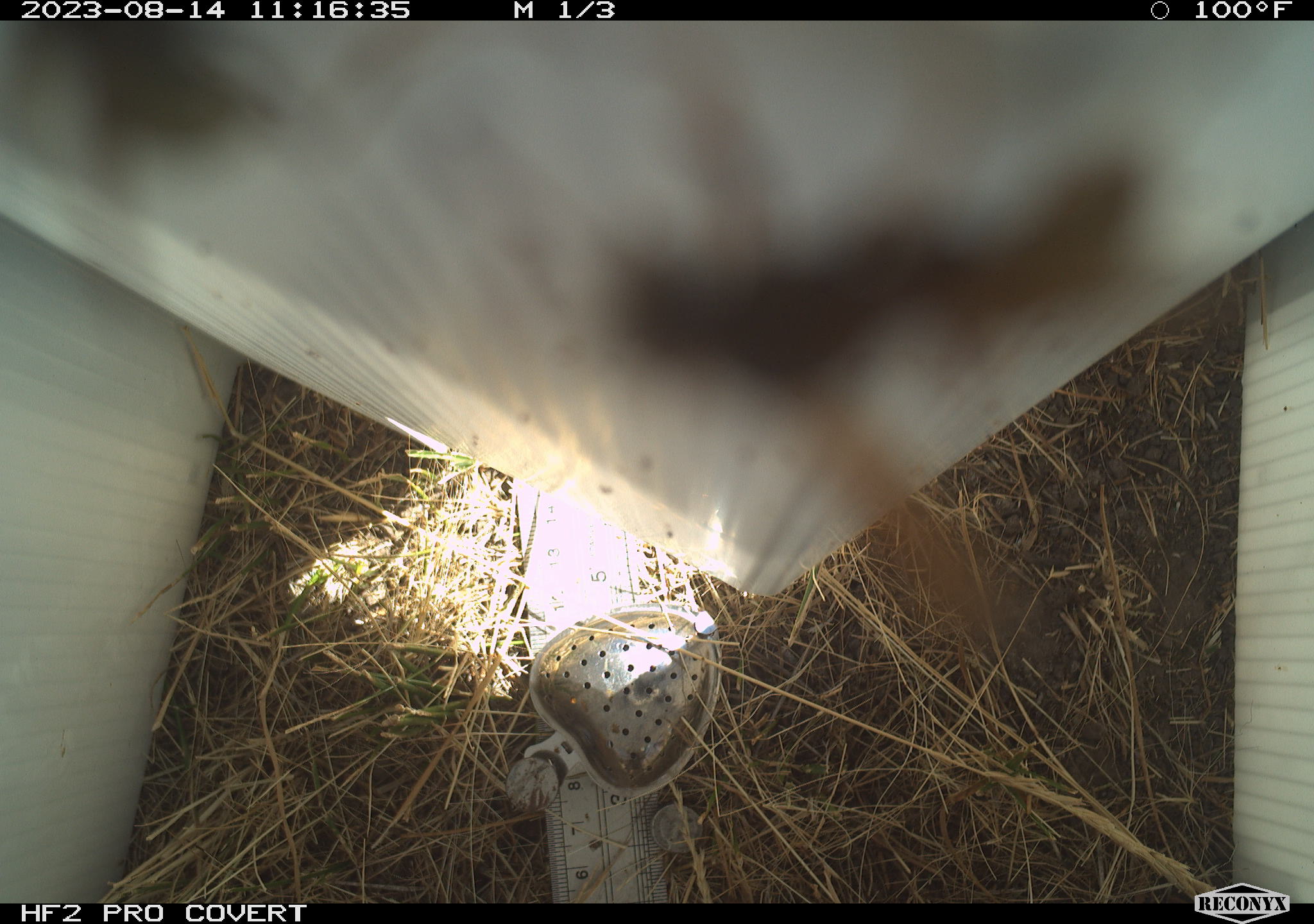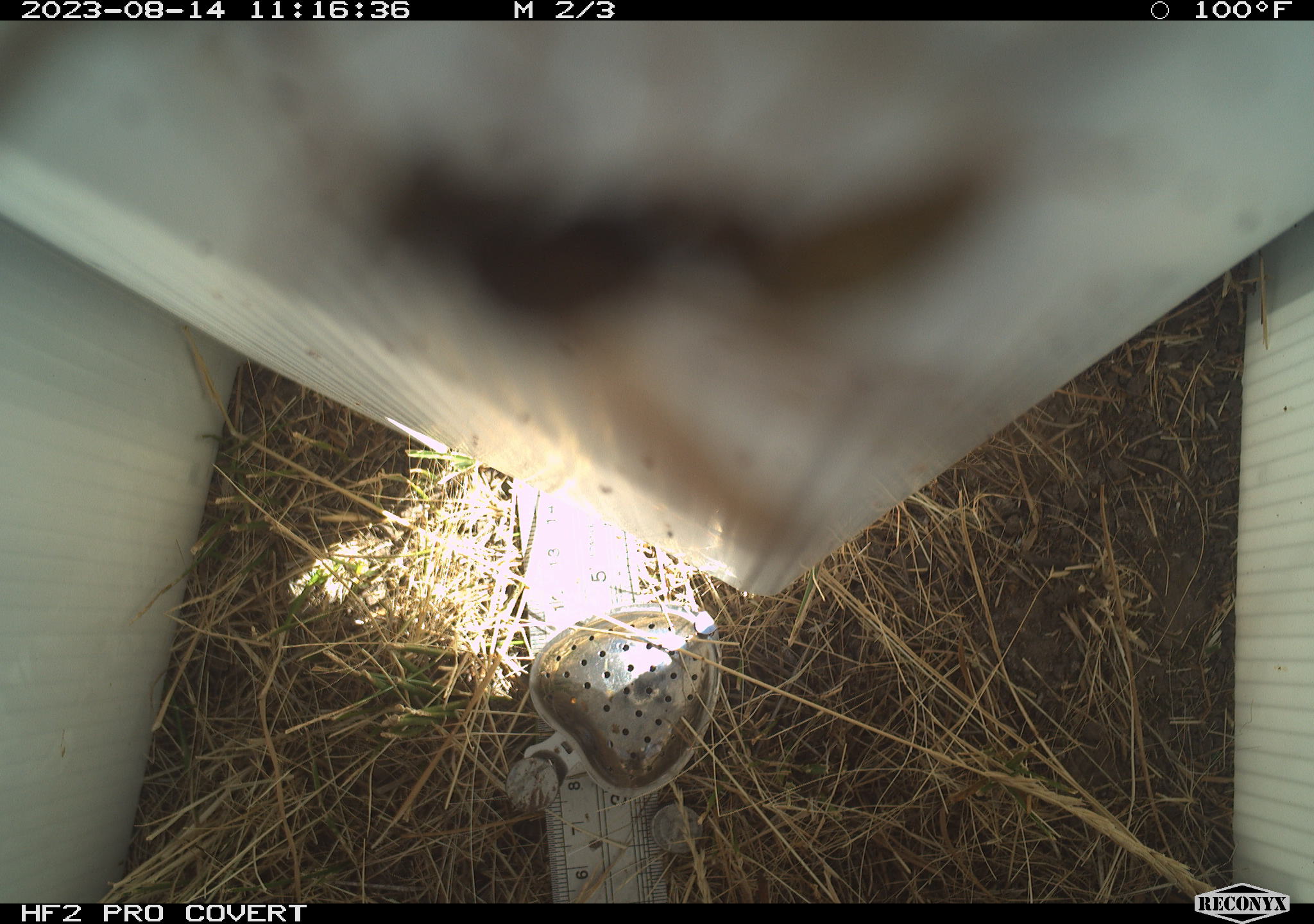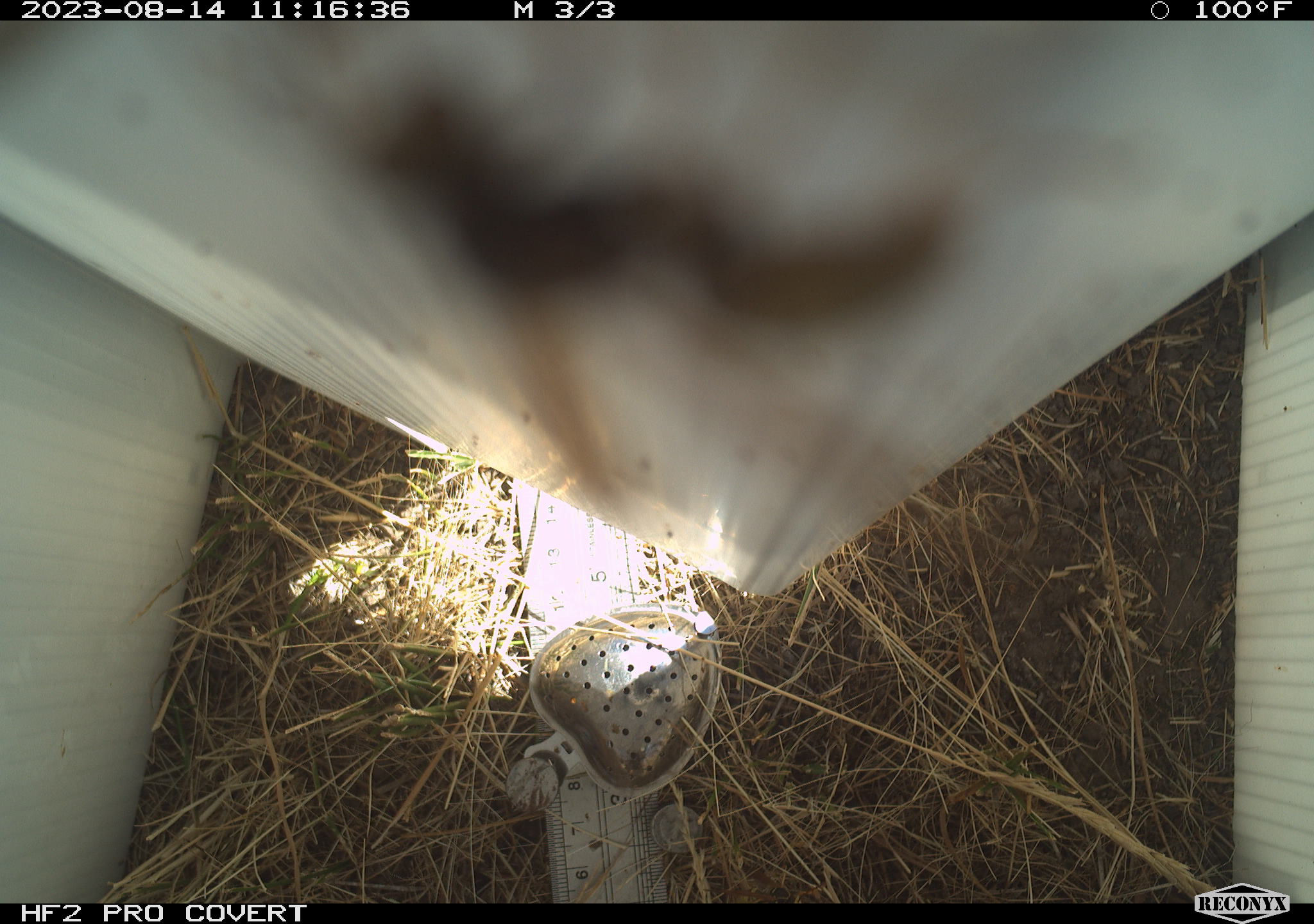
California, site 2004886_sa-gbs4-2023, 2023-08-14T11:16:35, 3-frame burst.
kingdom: Animalia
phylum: Arthropoda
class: Insecta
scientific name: Insecta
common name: insect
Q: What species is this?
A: Insect (Insecta).